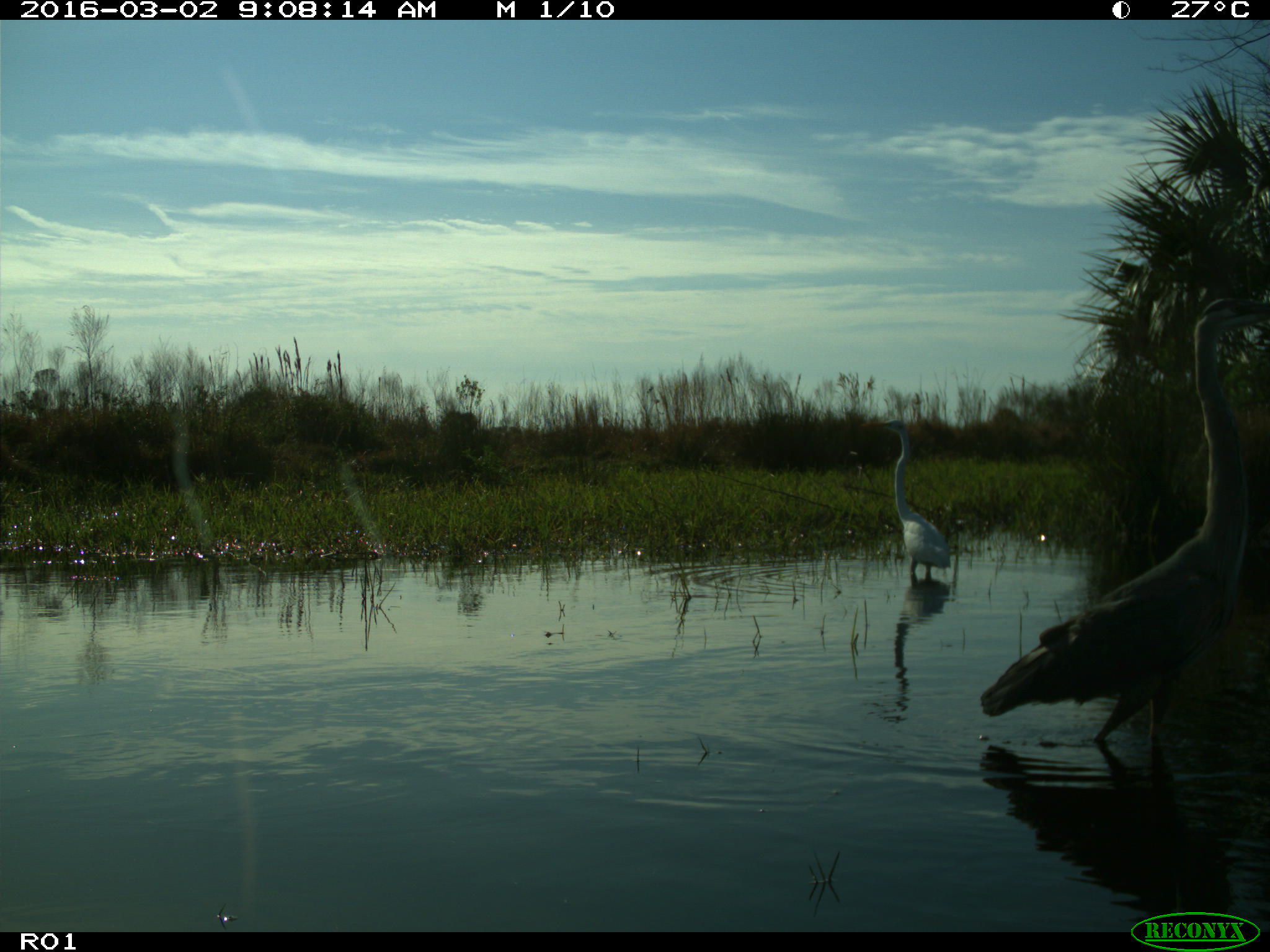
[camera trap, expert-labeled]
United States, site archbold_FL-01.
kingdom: Animalia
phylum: Chordata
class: Aves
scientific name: Aves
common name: birds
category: unidentified bird